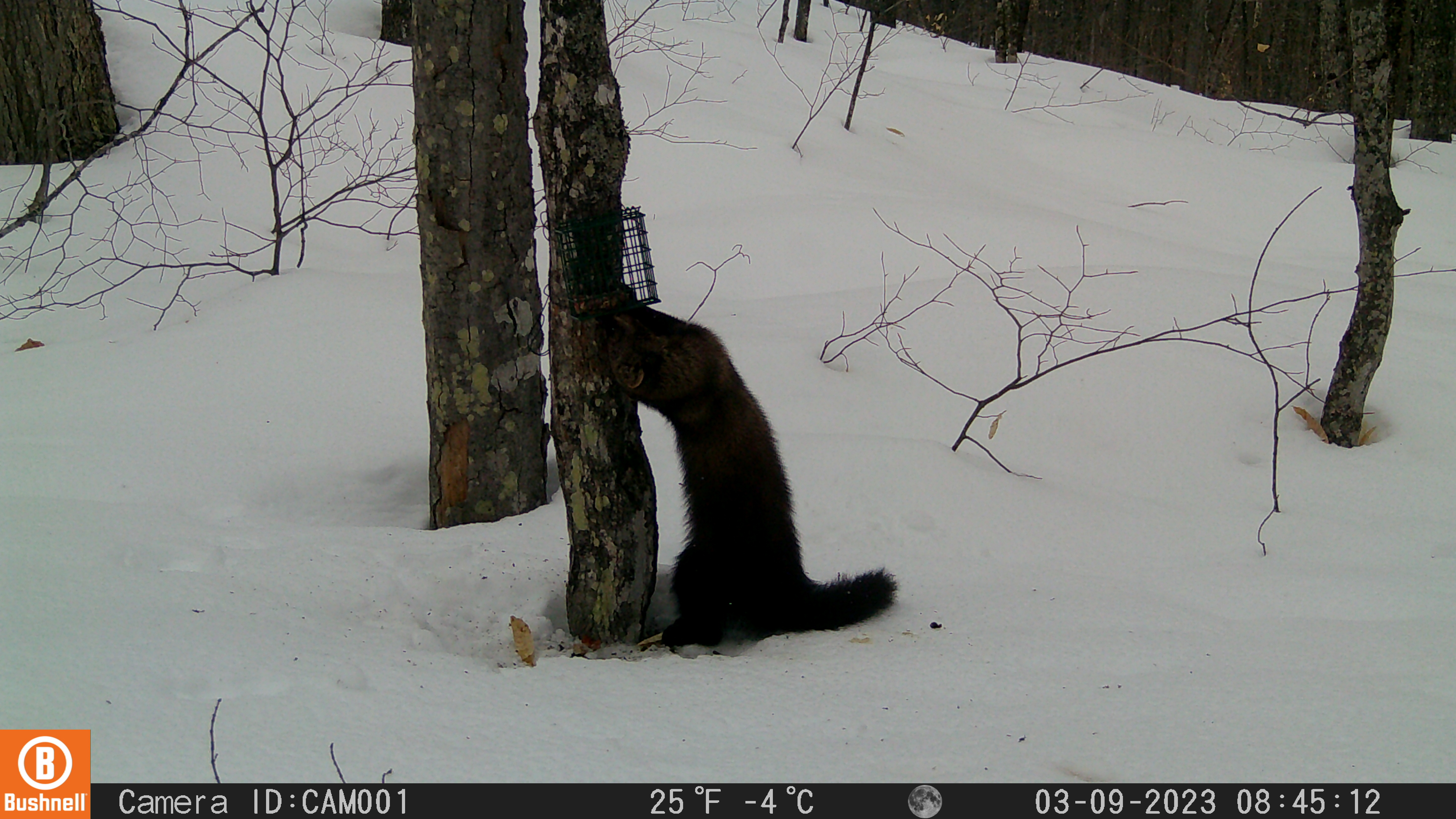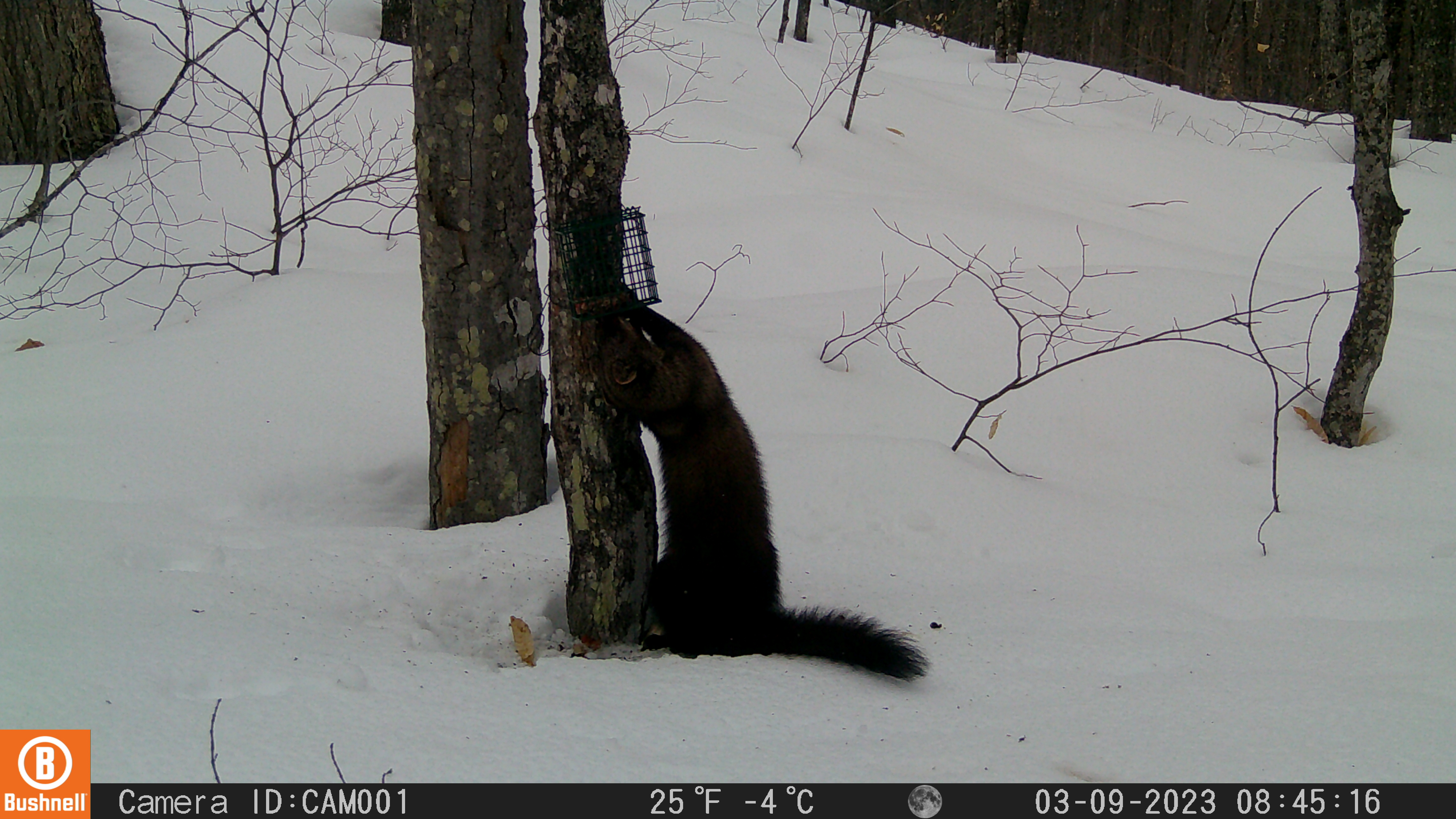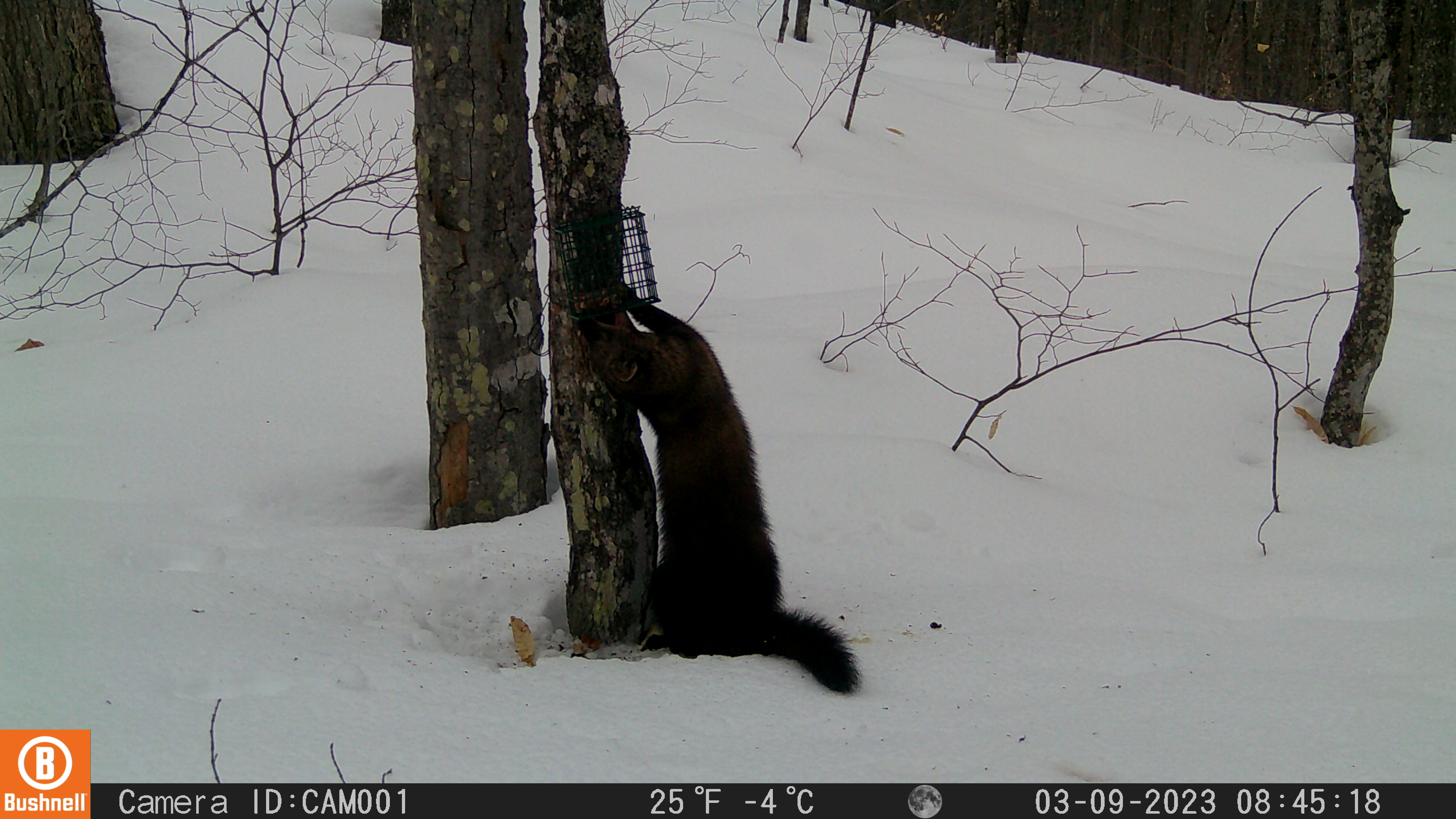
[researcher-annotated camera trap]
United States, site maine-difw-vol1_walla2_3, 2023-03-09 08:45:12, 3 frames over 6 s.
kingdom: Animalia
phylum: Chordata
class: Mammalia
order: Carnivora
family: Mustelidae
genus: Pekania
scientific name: Pekania pennanti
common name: fisher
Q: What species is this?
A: Fisher (Pekania pennanti).